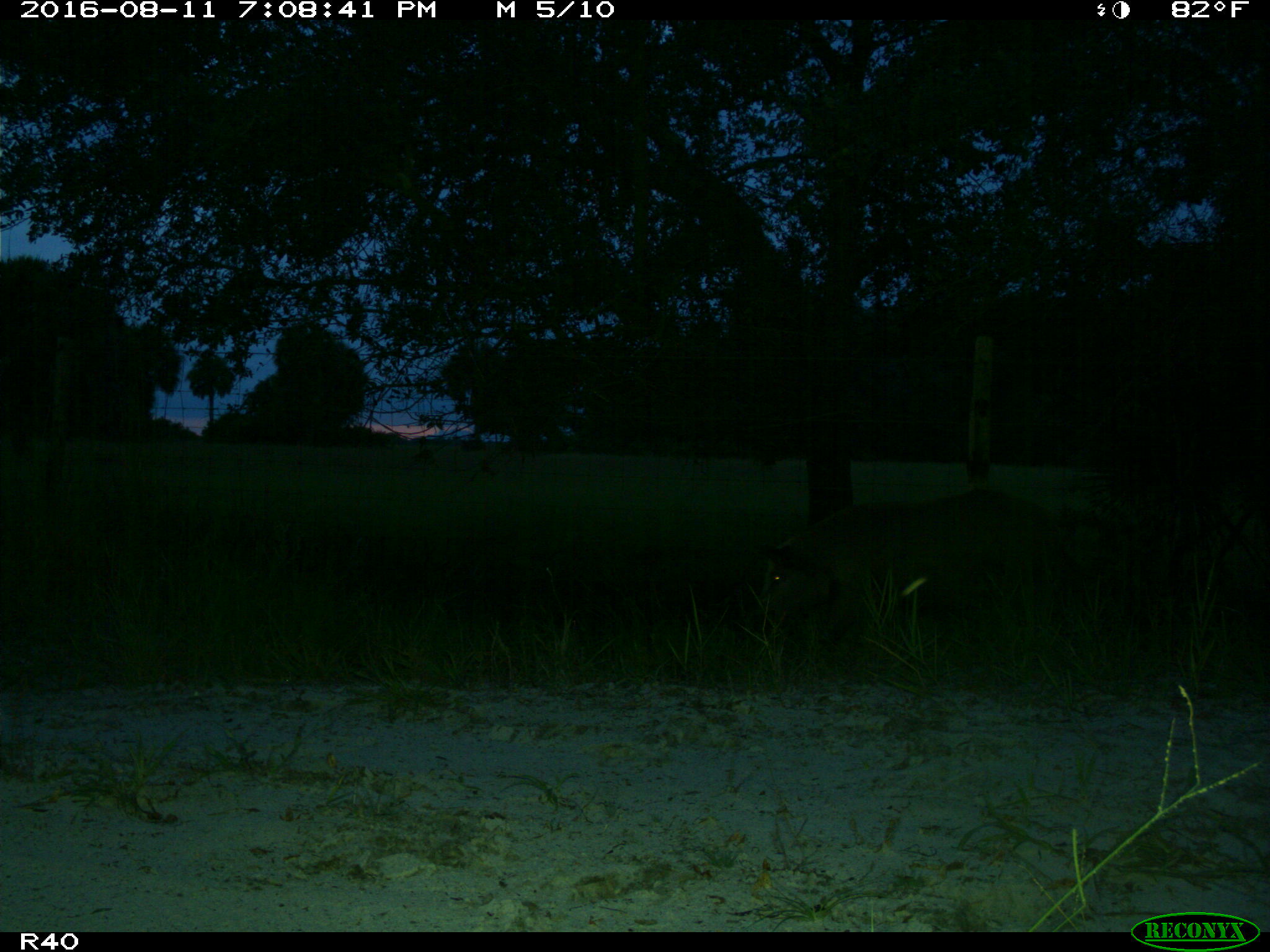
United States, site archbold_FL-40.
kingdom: Animalia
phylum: Chordata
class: Mammalia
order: Artiodactyla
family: Suidae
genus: Sus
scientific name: Sus scrofa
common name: wild boar